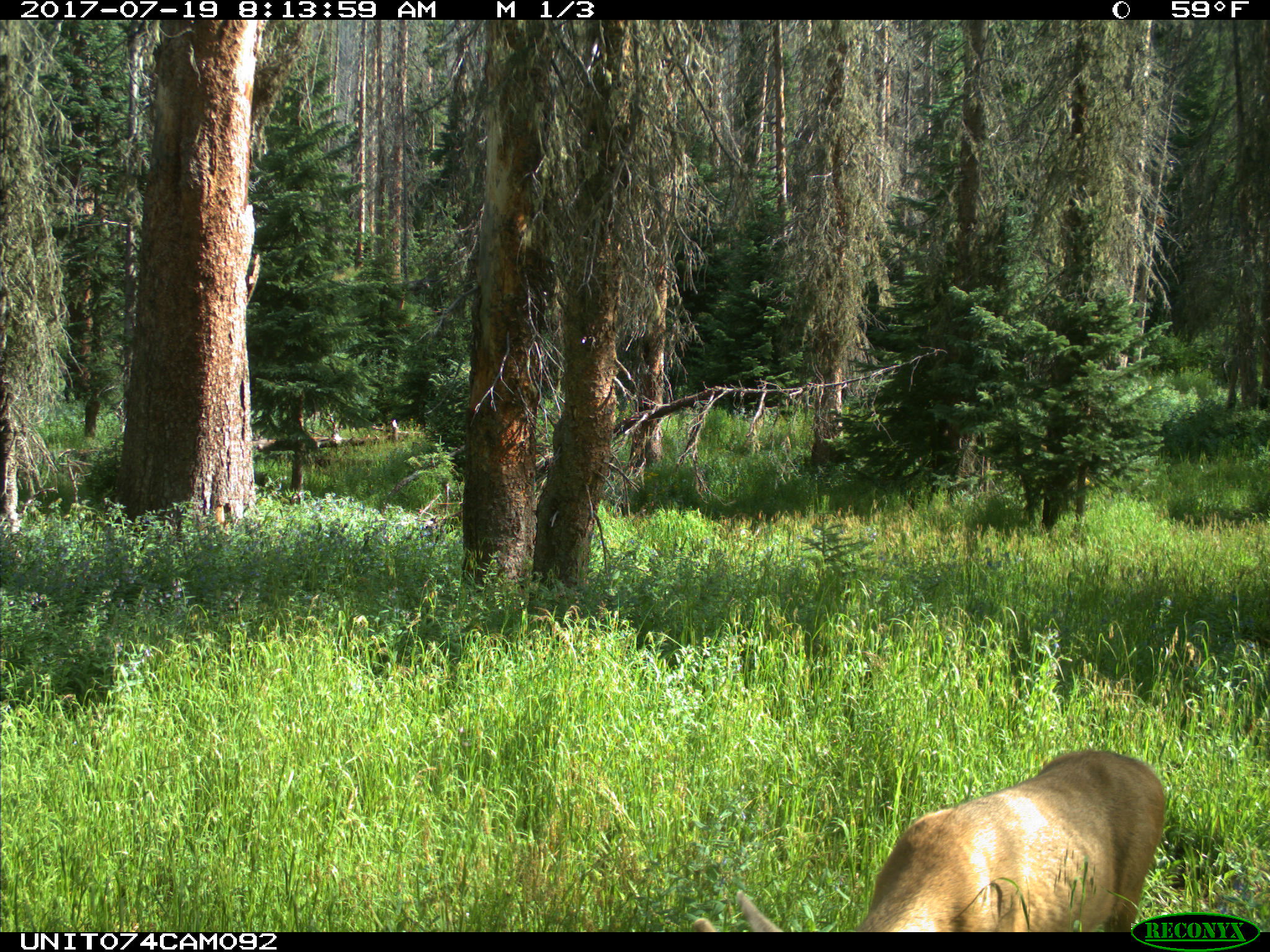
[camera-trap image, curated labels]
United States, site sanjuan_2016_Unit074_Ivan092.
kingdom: Animalia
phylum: Chordata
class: Mammalia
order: Artiodactyla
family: Cervidae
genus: Odocoileus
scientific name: Odocoileus hemionus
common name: mule deer